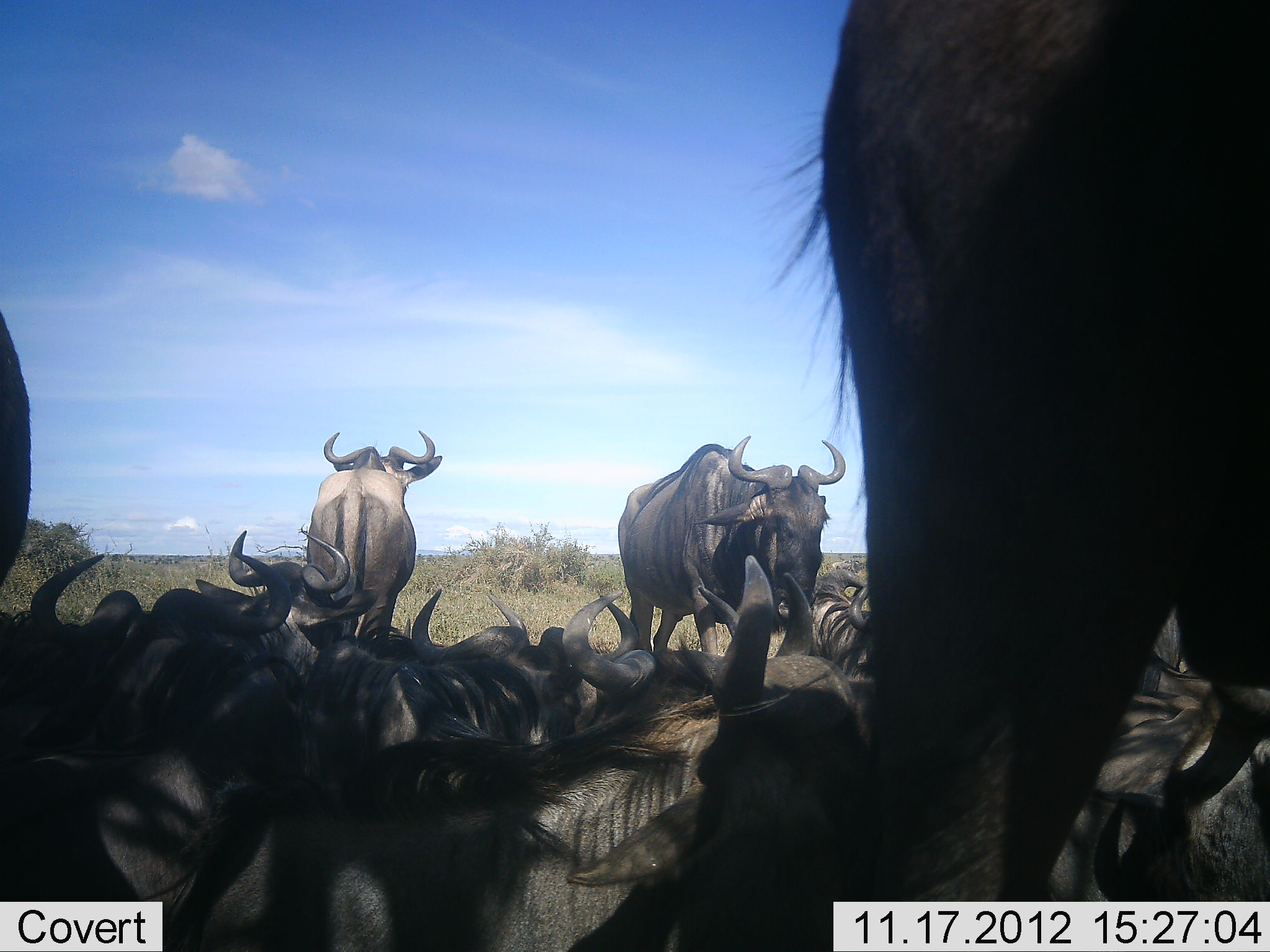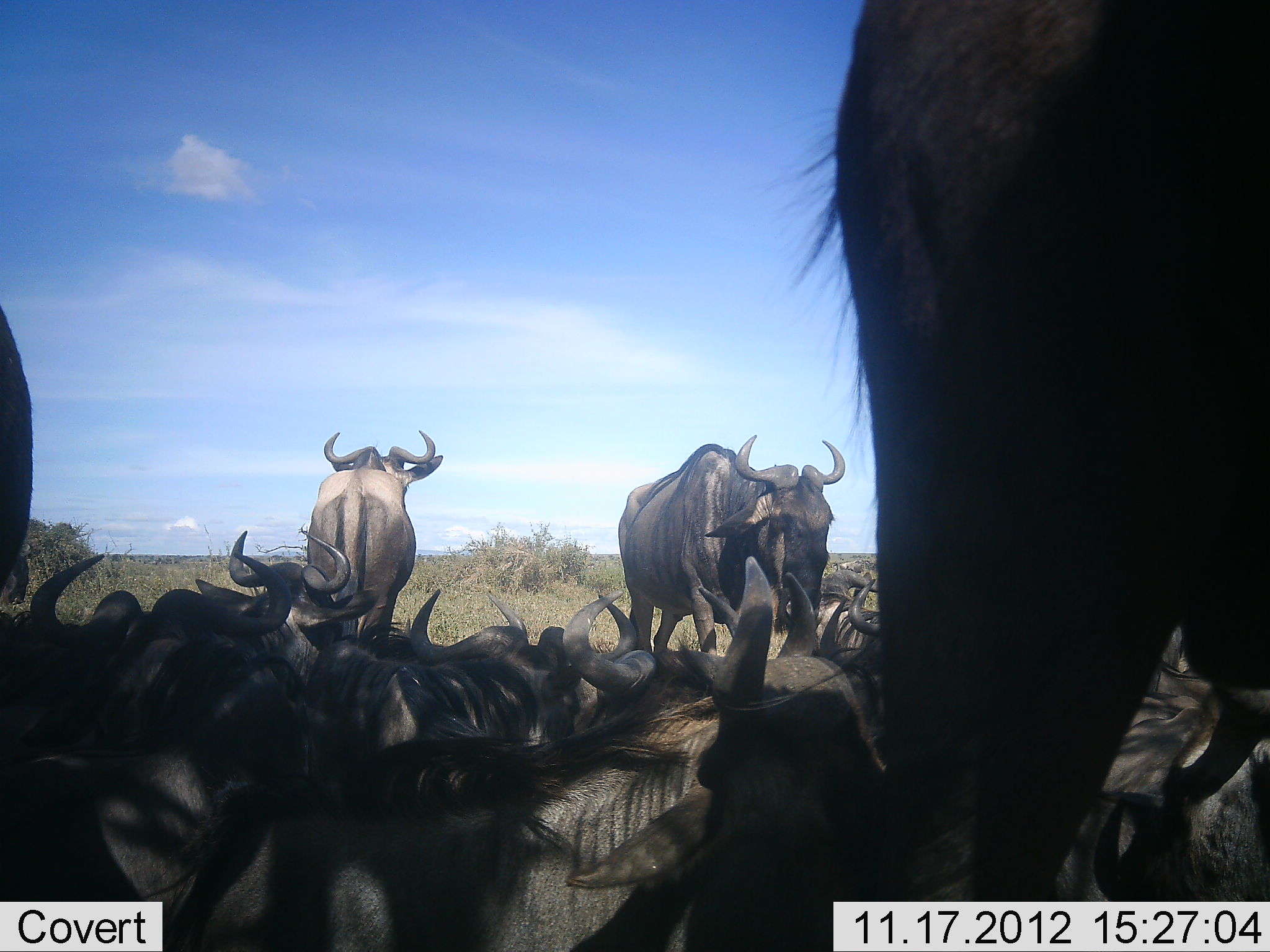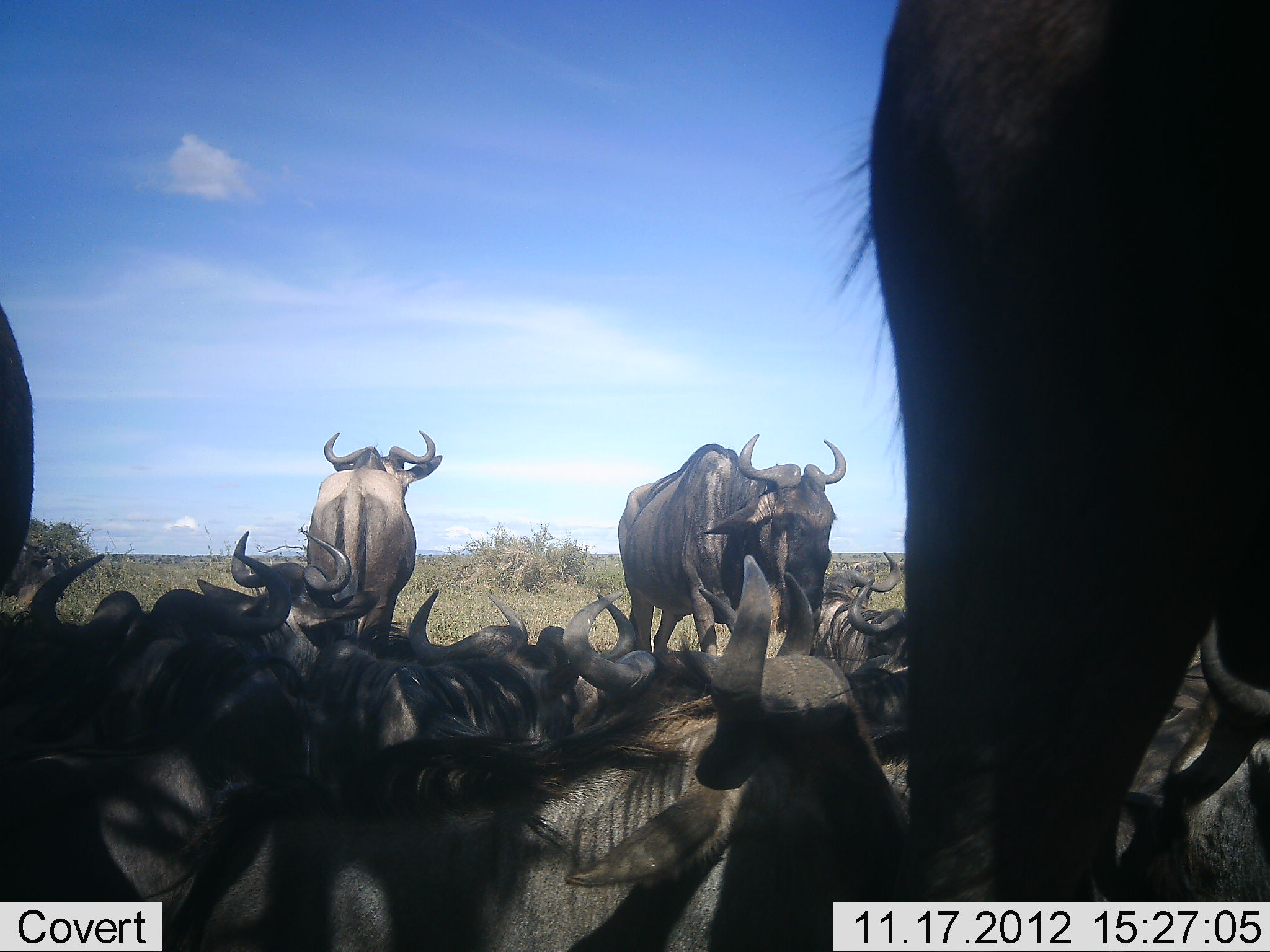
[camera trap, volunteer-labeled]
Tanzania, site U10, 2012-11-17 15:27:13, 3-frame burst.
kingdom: Animalia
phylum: Chordata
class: Mammalia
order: Artiodactyla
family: Bovidae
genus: Connochaetes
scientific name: Connochaetes taurinus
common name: blue wildebeest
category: wildebeest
Wildebeest (blue wildebeest) (Connochaetes taurinus), count 11-50. Behavior (volunteer vote fractions): standing 100%, resting 100%, moving 10%, interacting 0%. Young present (vote fraction): 0%. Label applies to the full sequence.